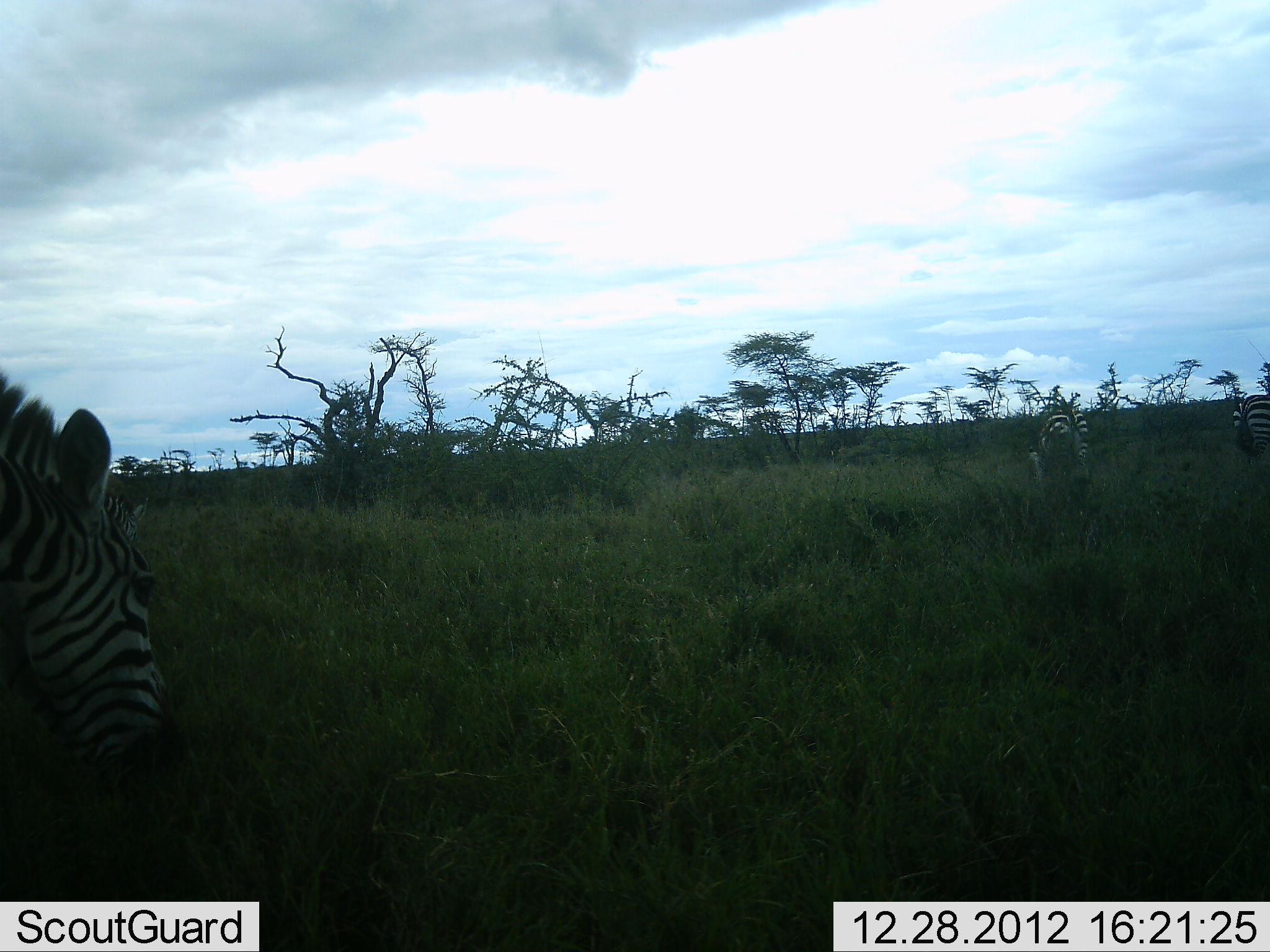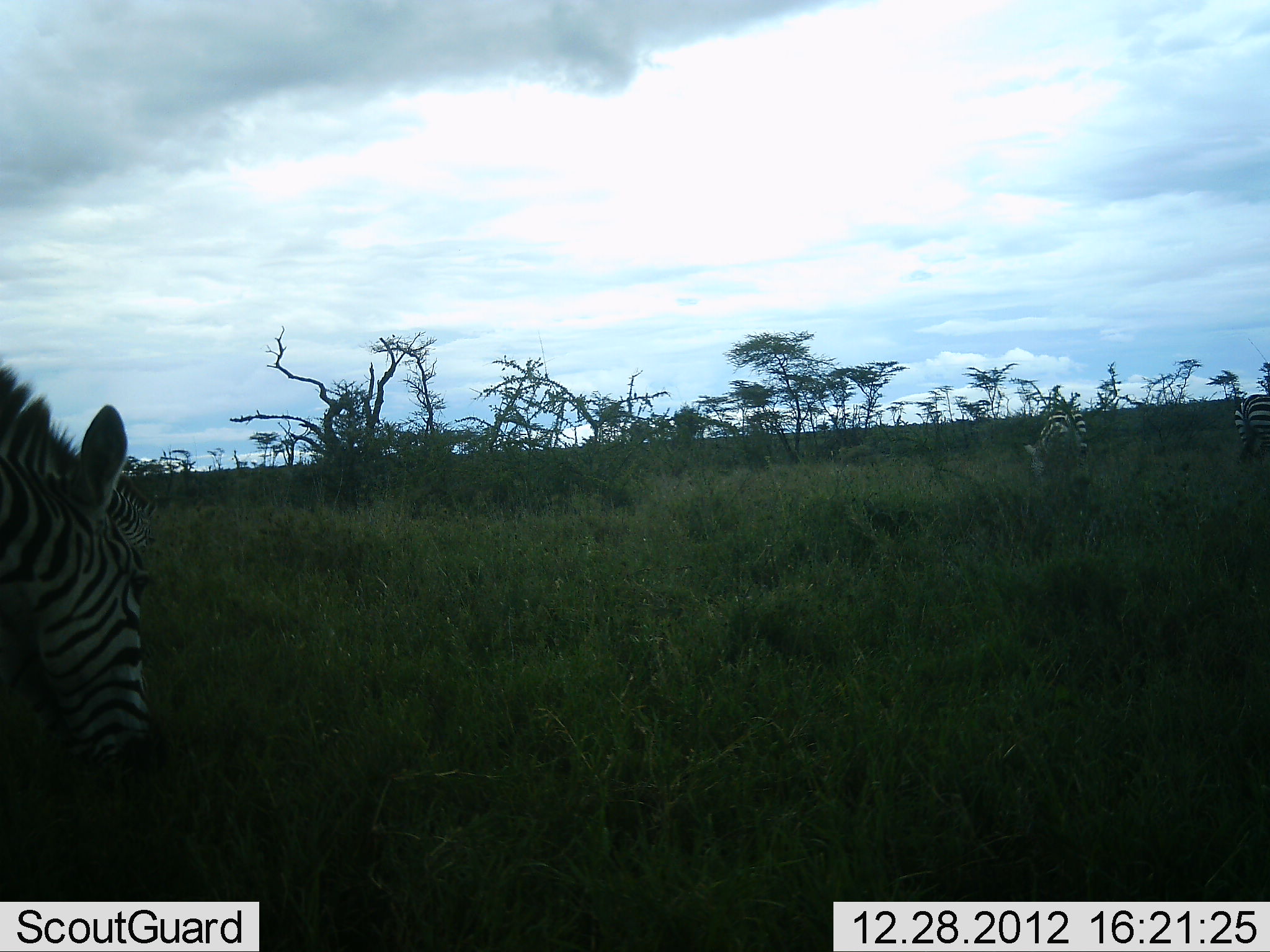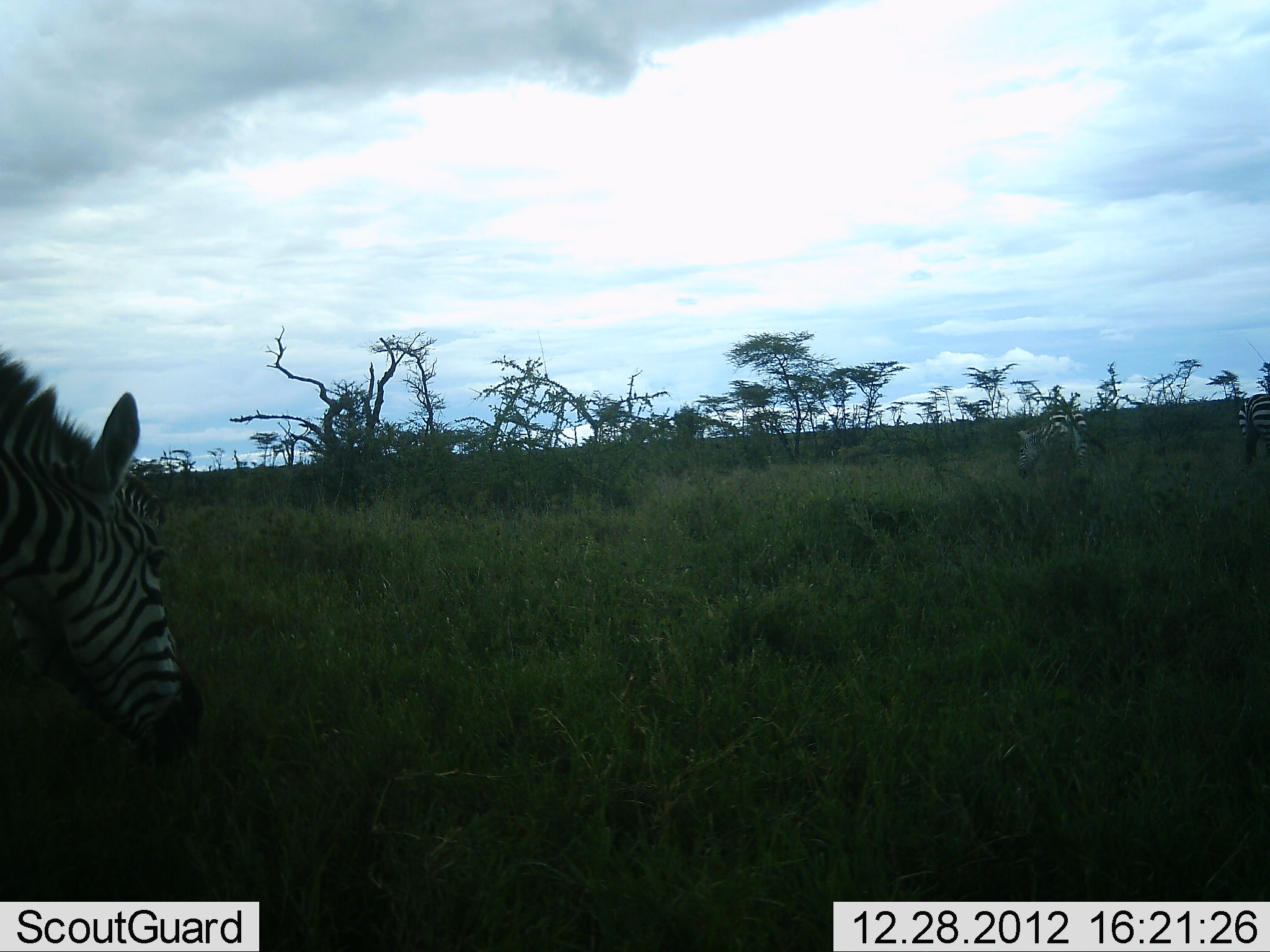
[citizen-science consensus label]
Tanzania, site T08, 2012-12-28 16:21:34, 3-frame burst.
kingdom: Animalia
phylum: Chordata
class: Mammalia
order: Perissodactyla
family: Equidae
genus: Equus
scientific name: Equus quagga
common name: plains zebra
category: zebra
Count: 3.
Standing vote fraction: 14%.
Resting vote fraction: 0%.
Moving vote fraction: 5%.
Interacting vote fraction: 0%.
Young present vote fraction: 0%.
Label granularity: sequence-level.